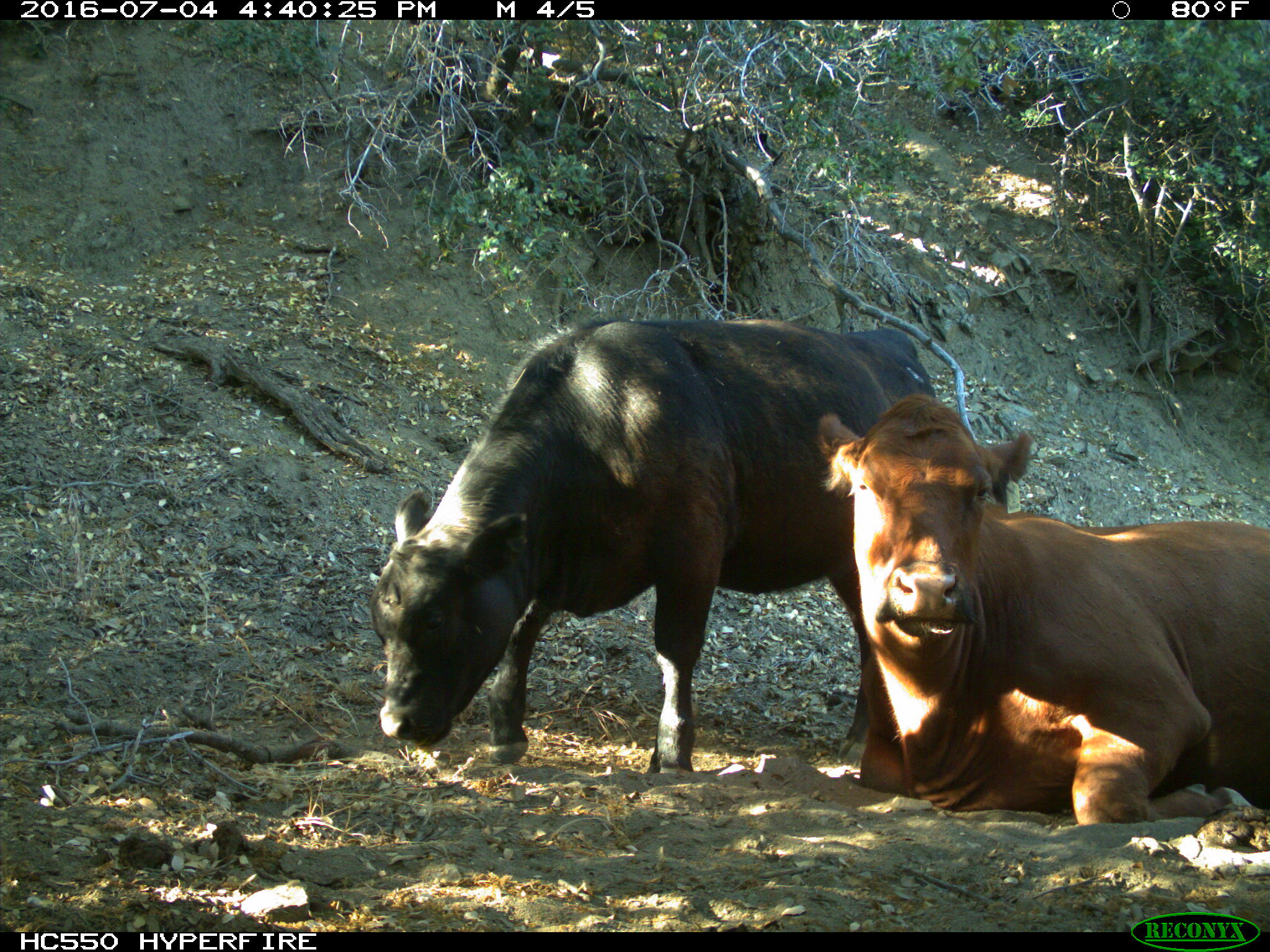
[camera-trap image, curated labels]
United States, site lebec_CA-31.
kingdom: Animalia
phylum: Chordata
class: Mammalia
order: Artiodactyla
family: Bovidae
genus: Bos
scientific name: Bos taurus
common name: domestic cow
Bos taurus (domestic cow).